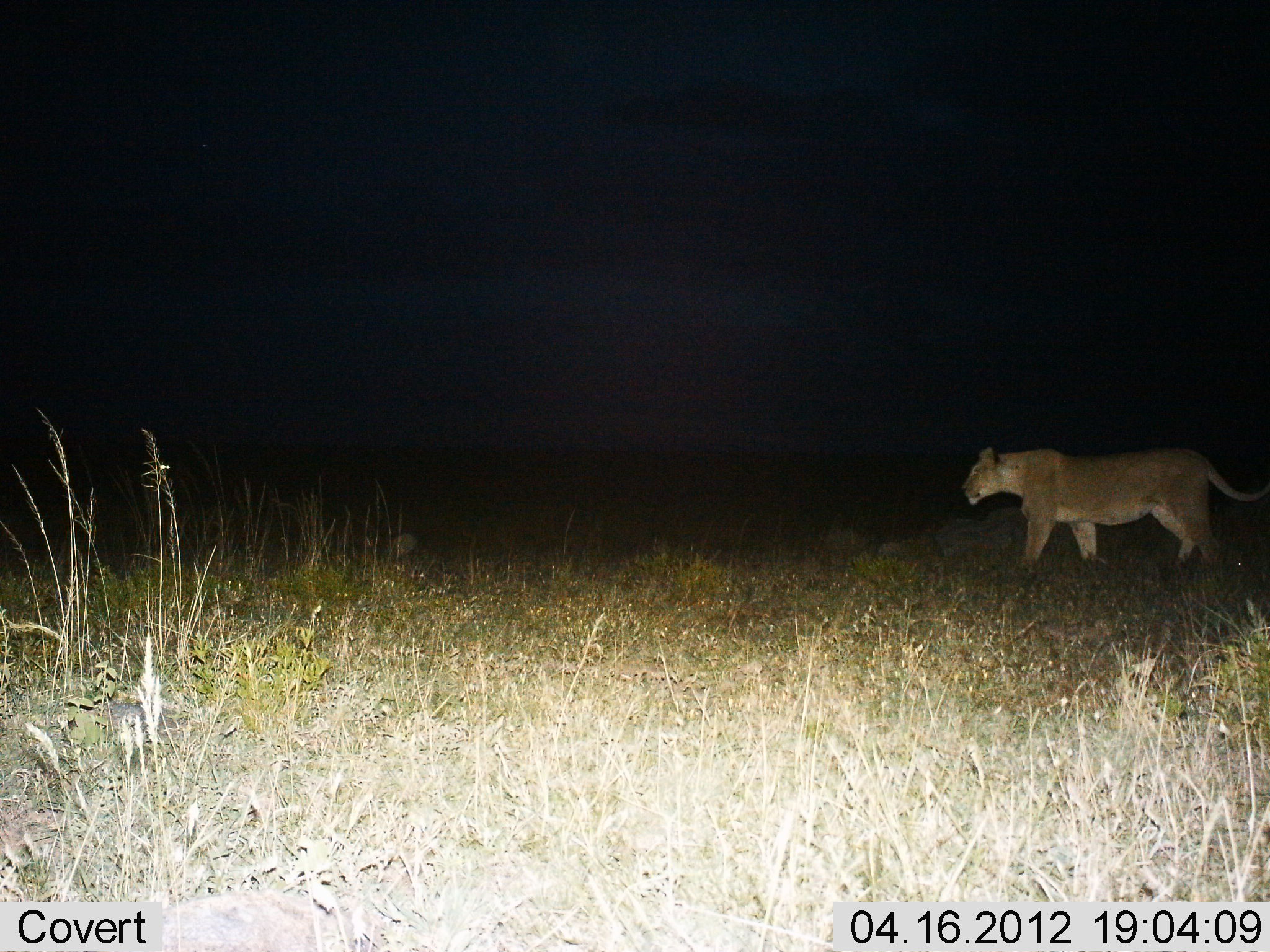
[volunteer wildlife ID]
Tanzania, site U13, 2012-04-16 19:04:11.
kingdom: Animalia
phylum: Chordata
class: Mammalia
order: Carnivora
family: Felidae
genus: Panthera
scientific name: Panthera leo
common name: lion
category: lionfemale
Lionfemale (lion) (Panthera leo), count 1. Behavior (volunteer vote fractions): standing 21%, resting 0%, moving 79%, interacting 0%. Young present (vote fraction): 0%. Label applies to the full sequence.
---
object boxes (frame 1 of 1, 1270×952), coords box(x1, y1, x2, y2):
animal: box(964, 446, 1270, 576)